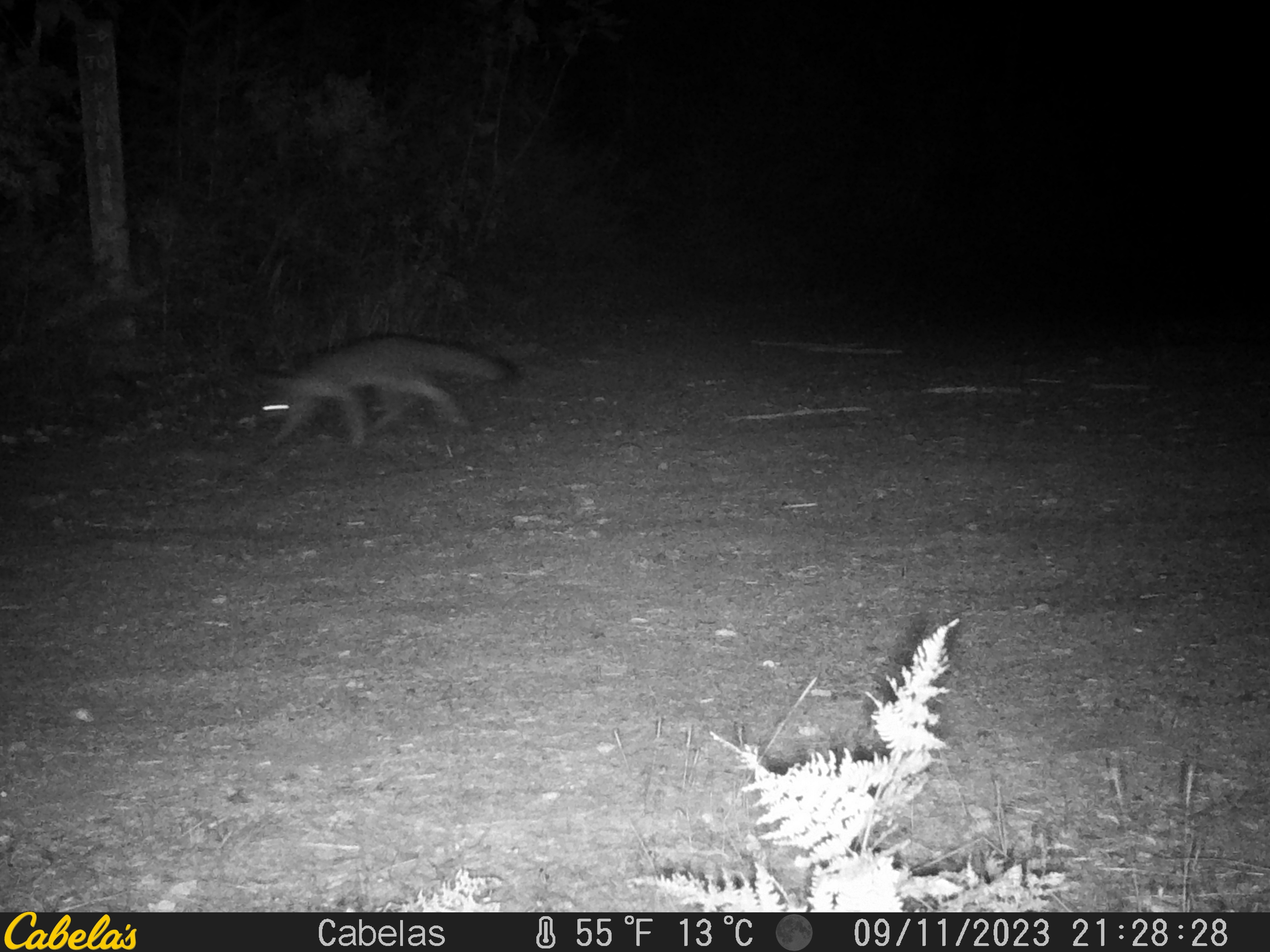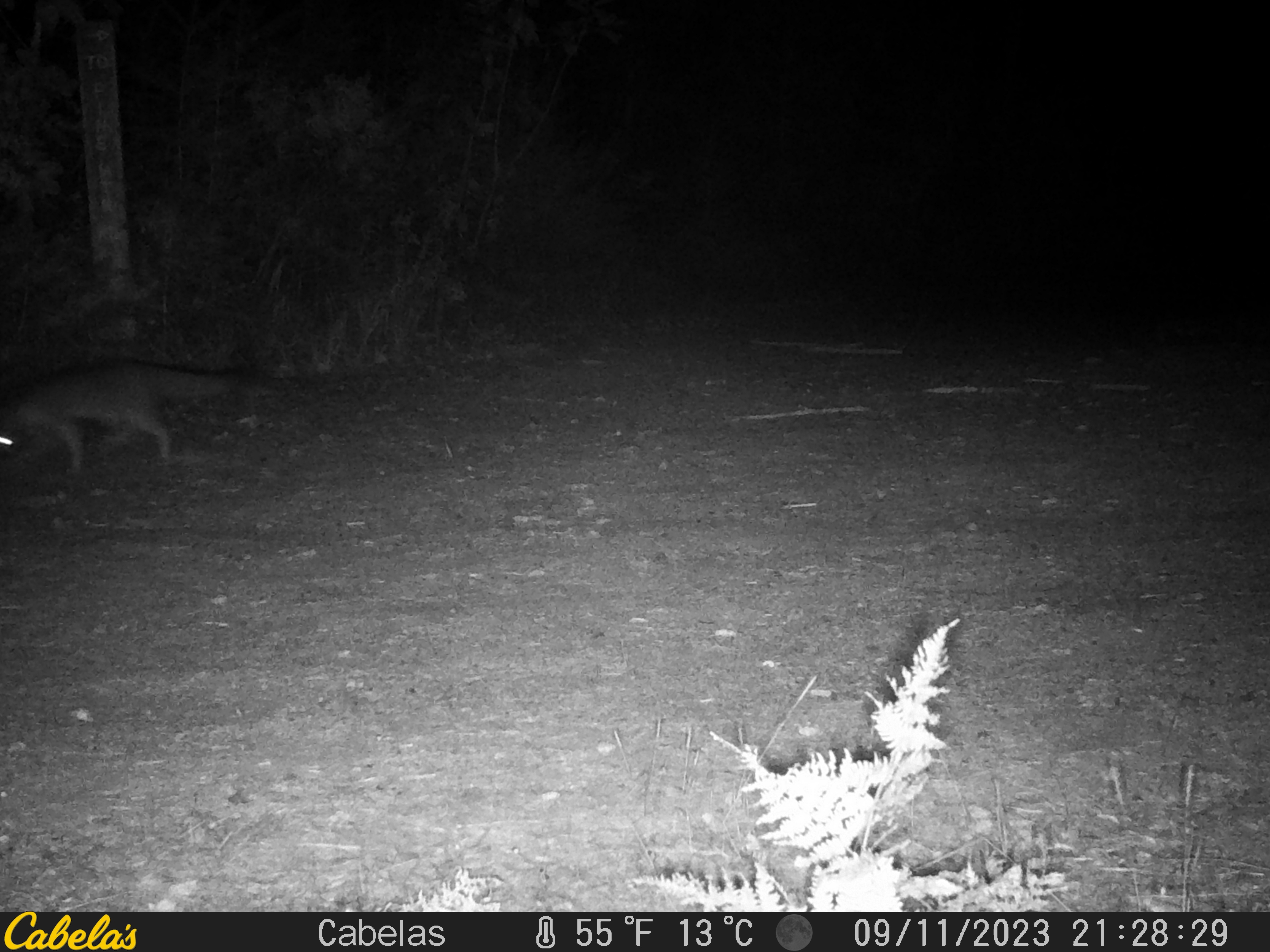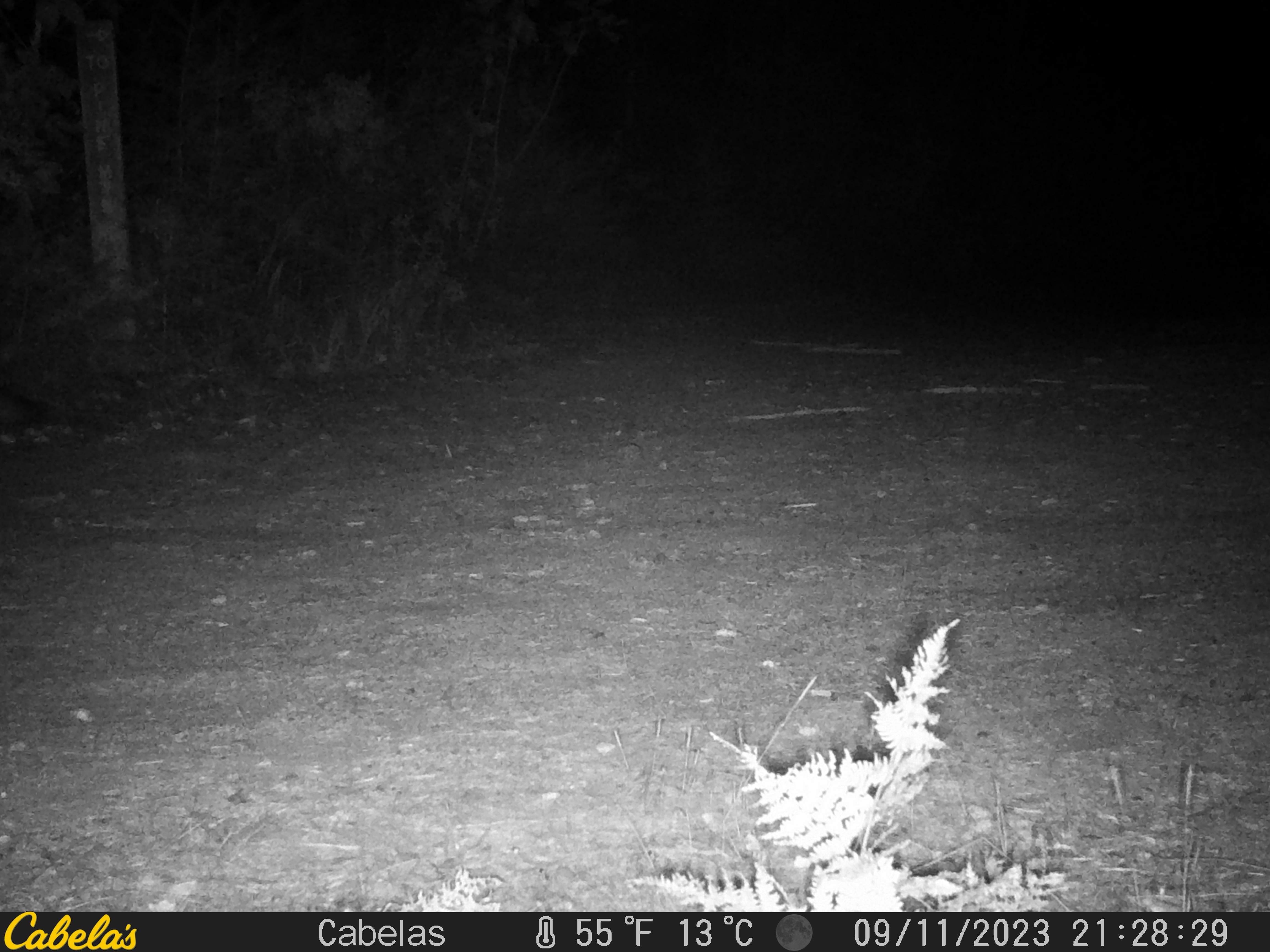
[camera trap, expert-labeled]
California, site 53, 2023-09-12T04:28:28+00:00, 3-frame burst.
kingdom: Animalia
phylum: Chordata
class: Mammalia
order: Carnivora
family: Canidae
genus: Urocyon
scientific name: Urocyon cinereoargenteus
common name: gray fox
Gray fox (Urocyon cinereoargenteus).